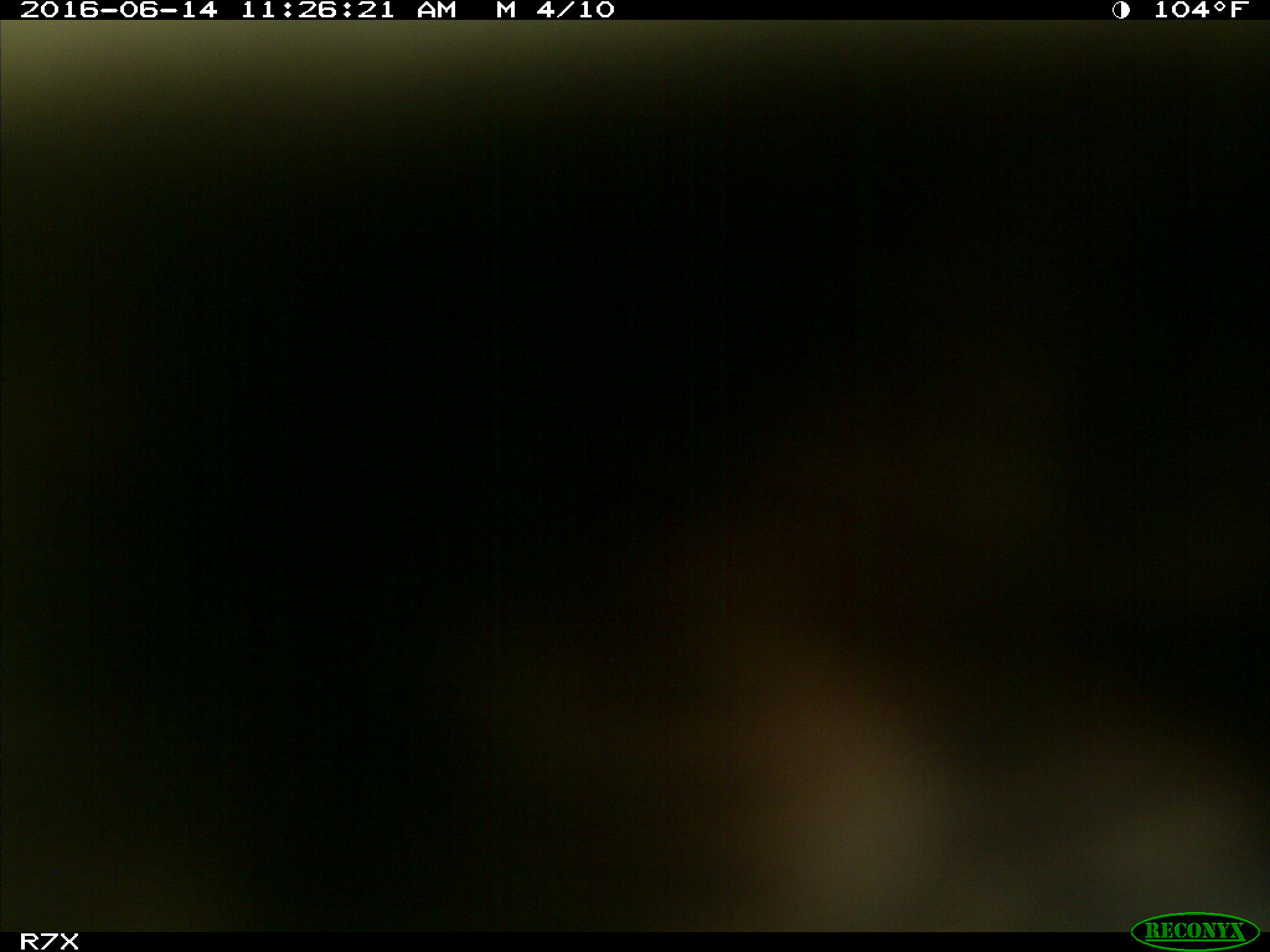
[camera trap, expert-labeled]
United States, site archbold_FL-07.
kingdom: Animalia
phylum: Chordata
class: Mammalia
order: Artiodactyla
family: Bovidae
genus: Bos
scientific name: Bos taurus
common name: domestic cow